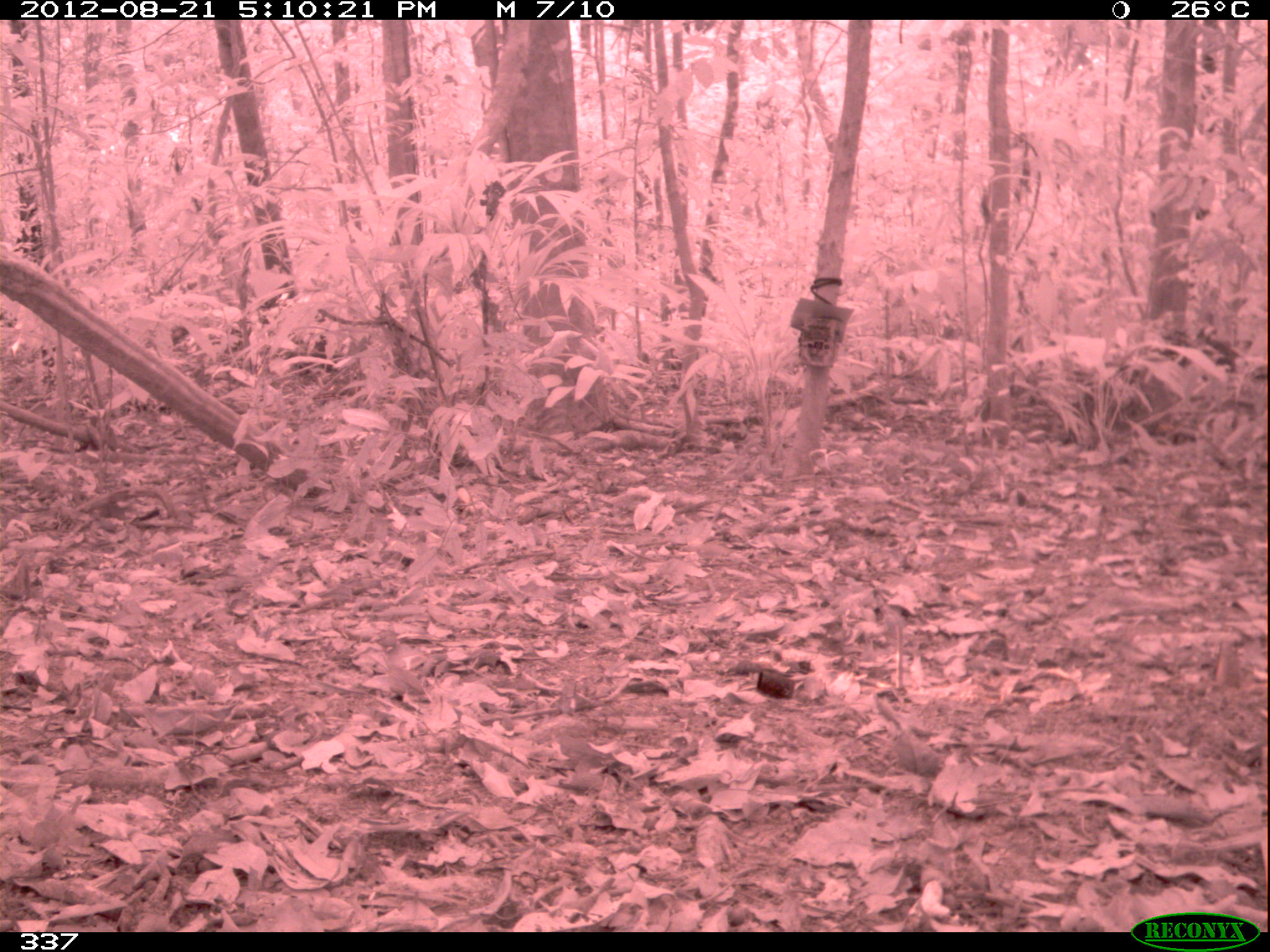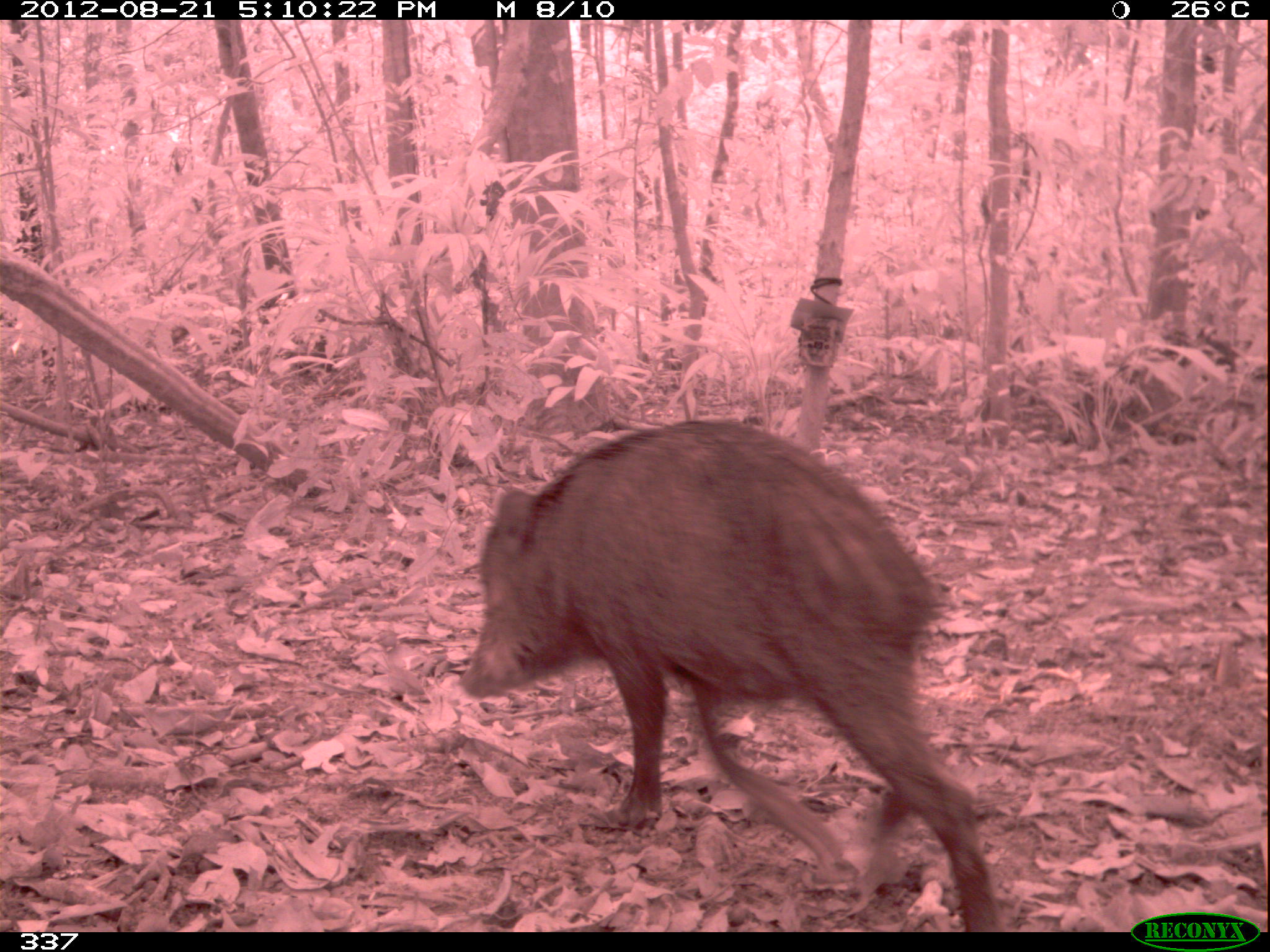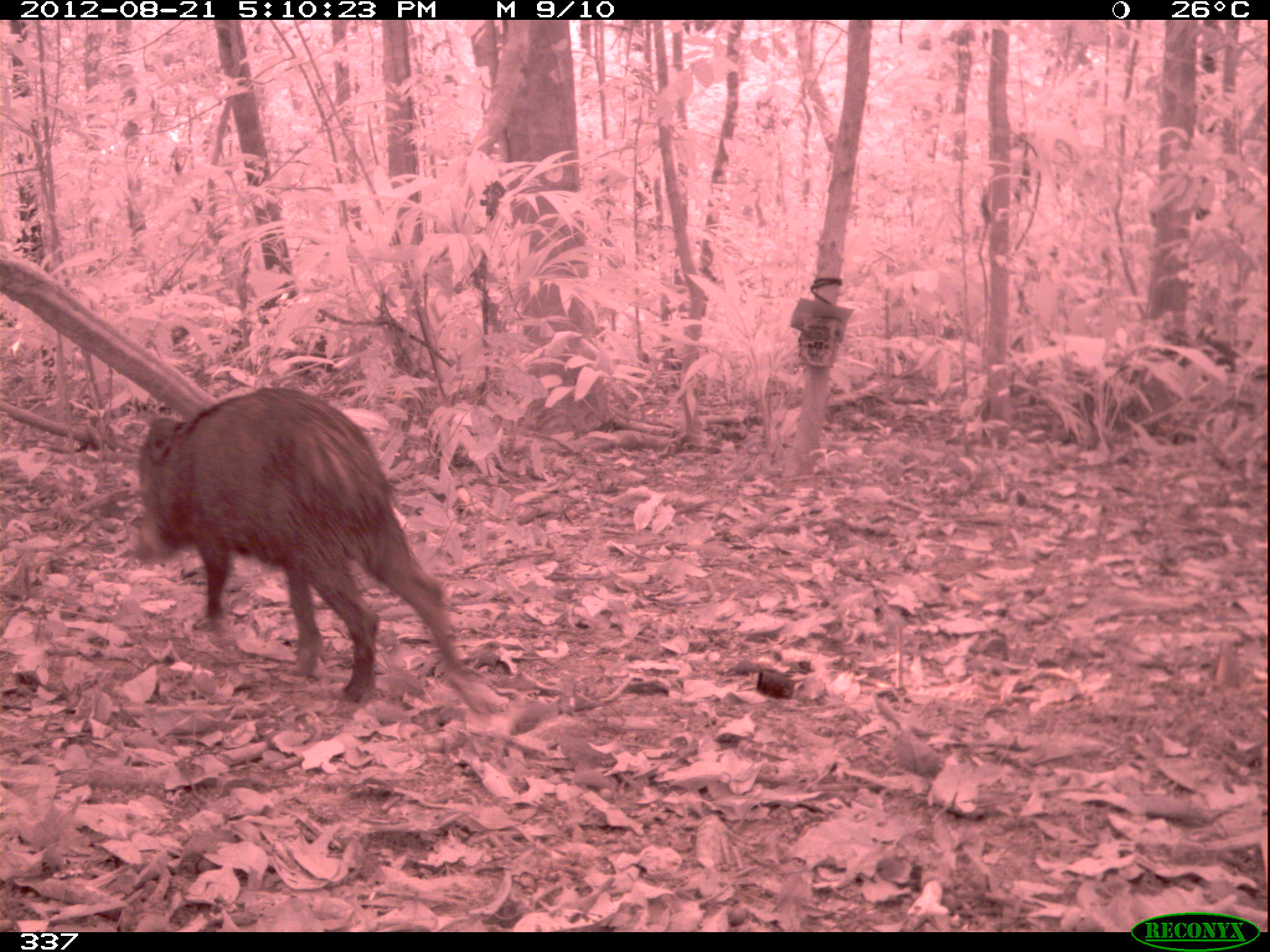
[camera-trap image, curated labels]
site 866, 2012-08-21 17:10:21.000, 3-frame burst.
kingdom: Animalia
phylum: Chordata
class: Mammalia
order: Artiodactyla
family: Tayassuidae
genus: Tayassu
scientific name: Tayassu pecari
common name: white-lipped peccary